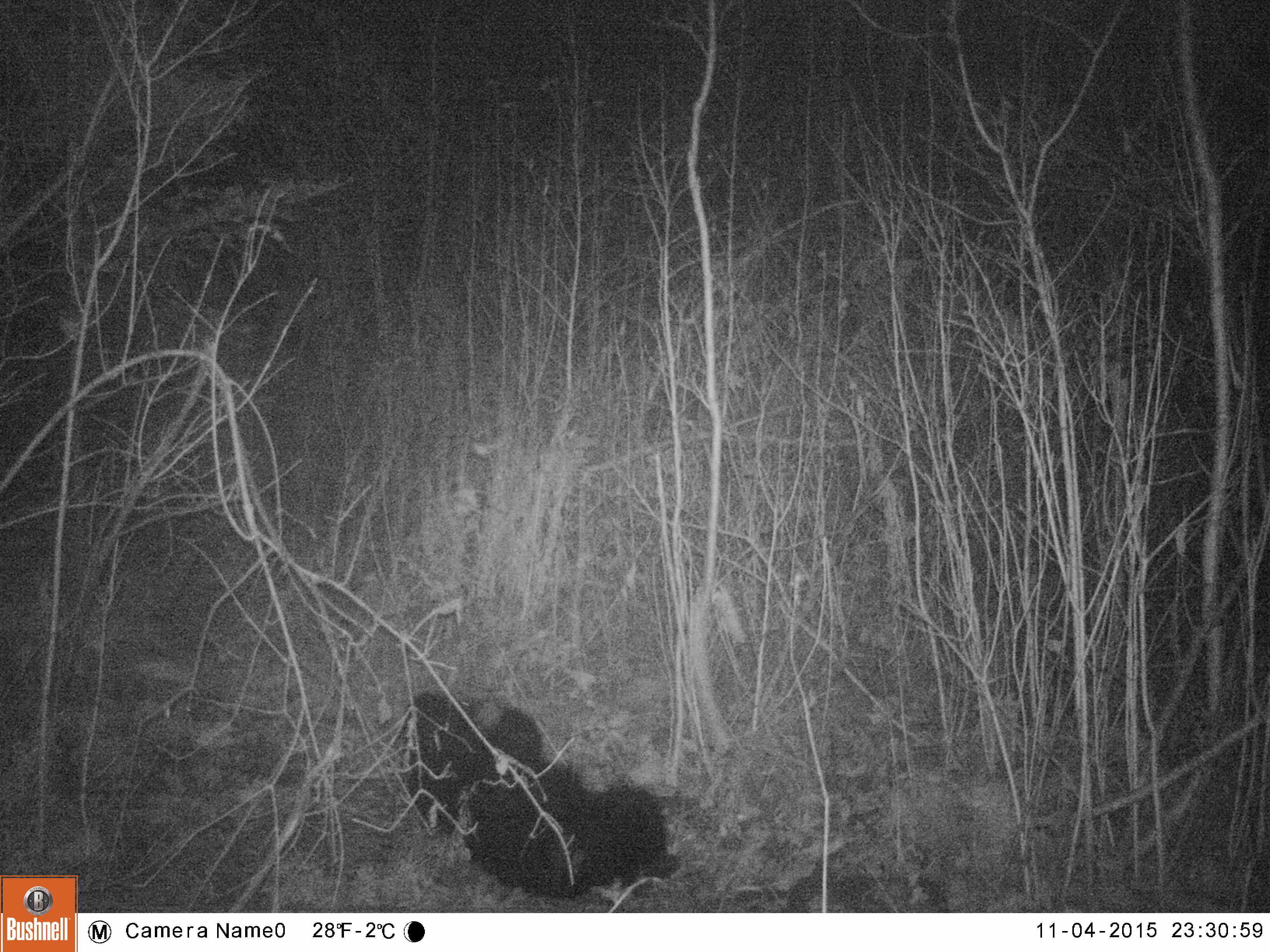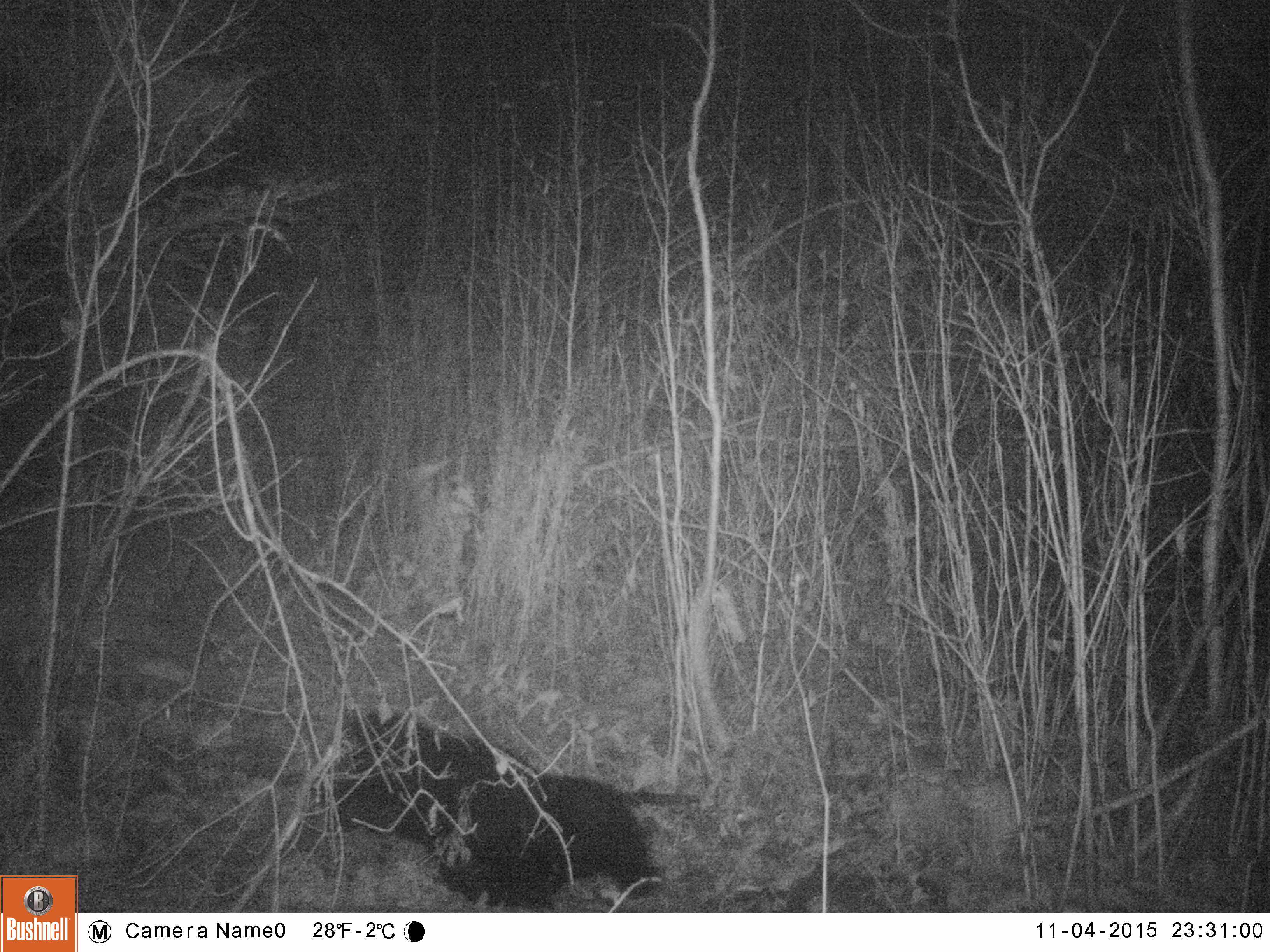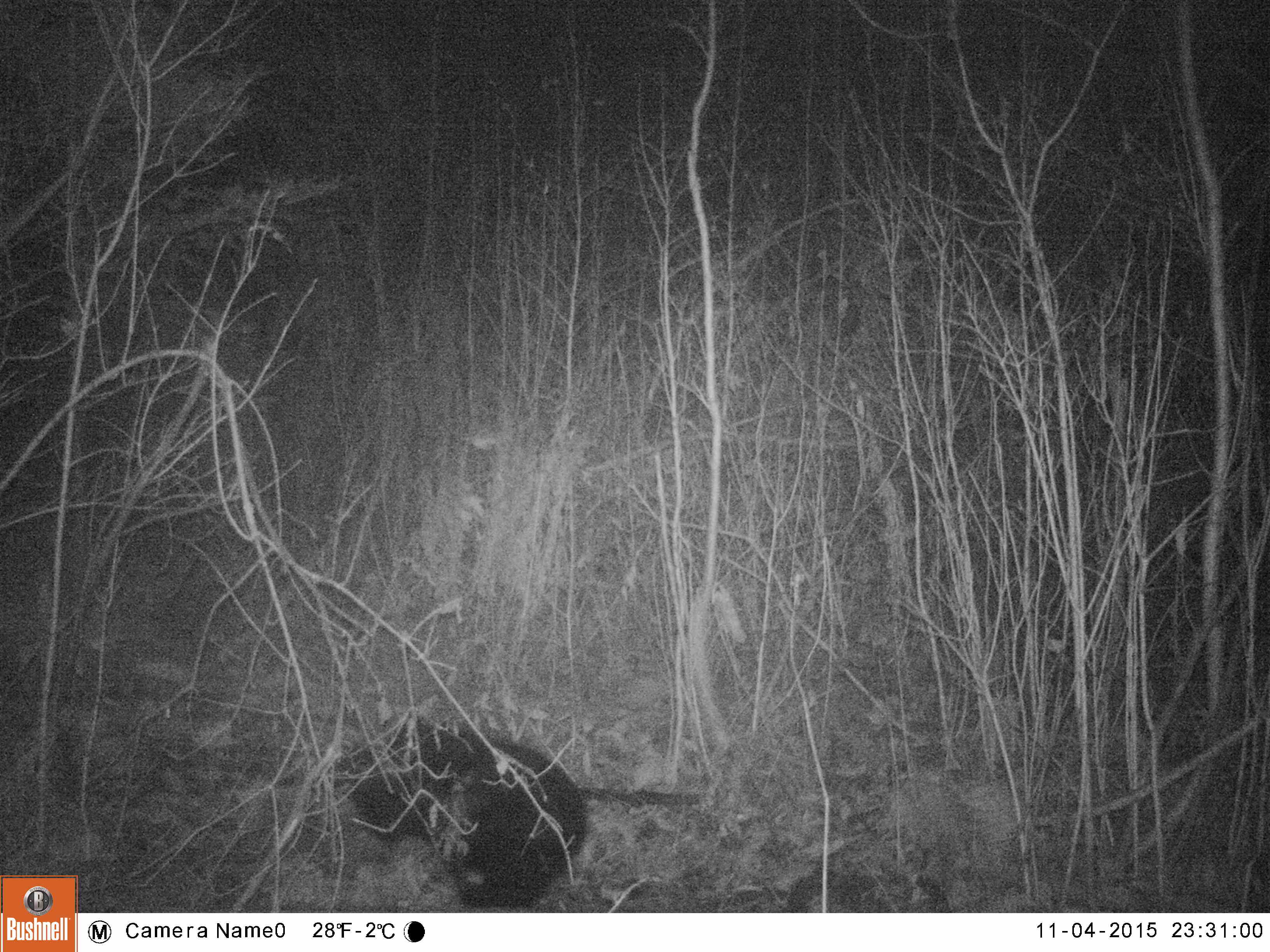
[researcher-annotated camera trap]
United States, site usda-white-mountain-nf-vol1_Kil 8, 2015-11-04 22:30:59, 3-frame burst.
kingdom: Animalia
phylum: Chordata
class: Mammalia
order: Carnivora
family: Ursidae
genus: Ursus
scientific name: Ursus americanus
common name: black bear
Black bear (Ursus americanus).